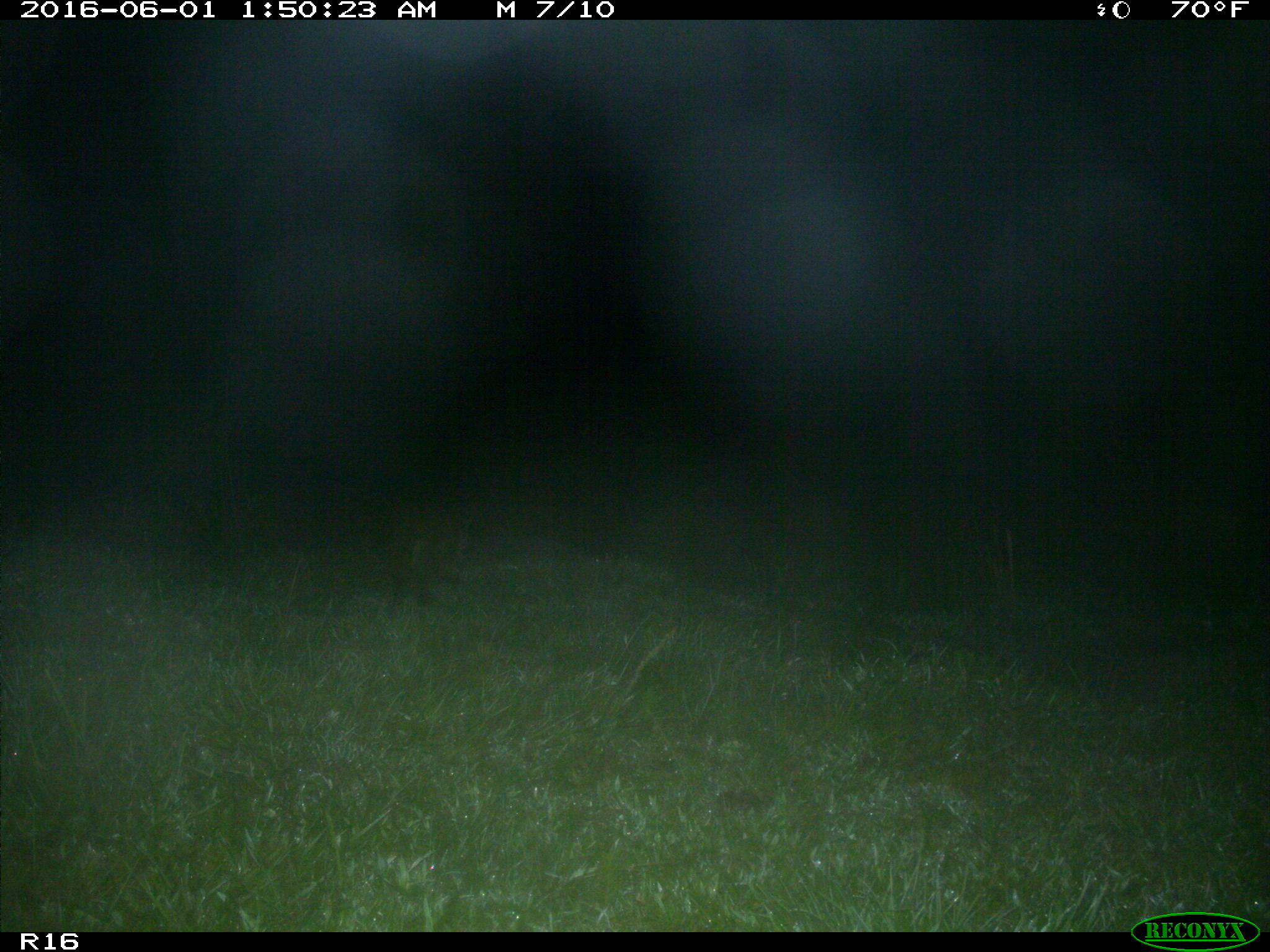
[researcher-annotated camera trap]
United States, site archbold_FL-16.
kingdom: Animalia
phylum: Chordata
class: Mammalia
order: Carnivora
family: Procyonidae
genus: Procyon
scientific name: Procyon lotor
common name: common raccoon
Procyon lotor (common raccoon).